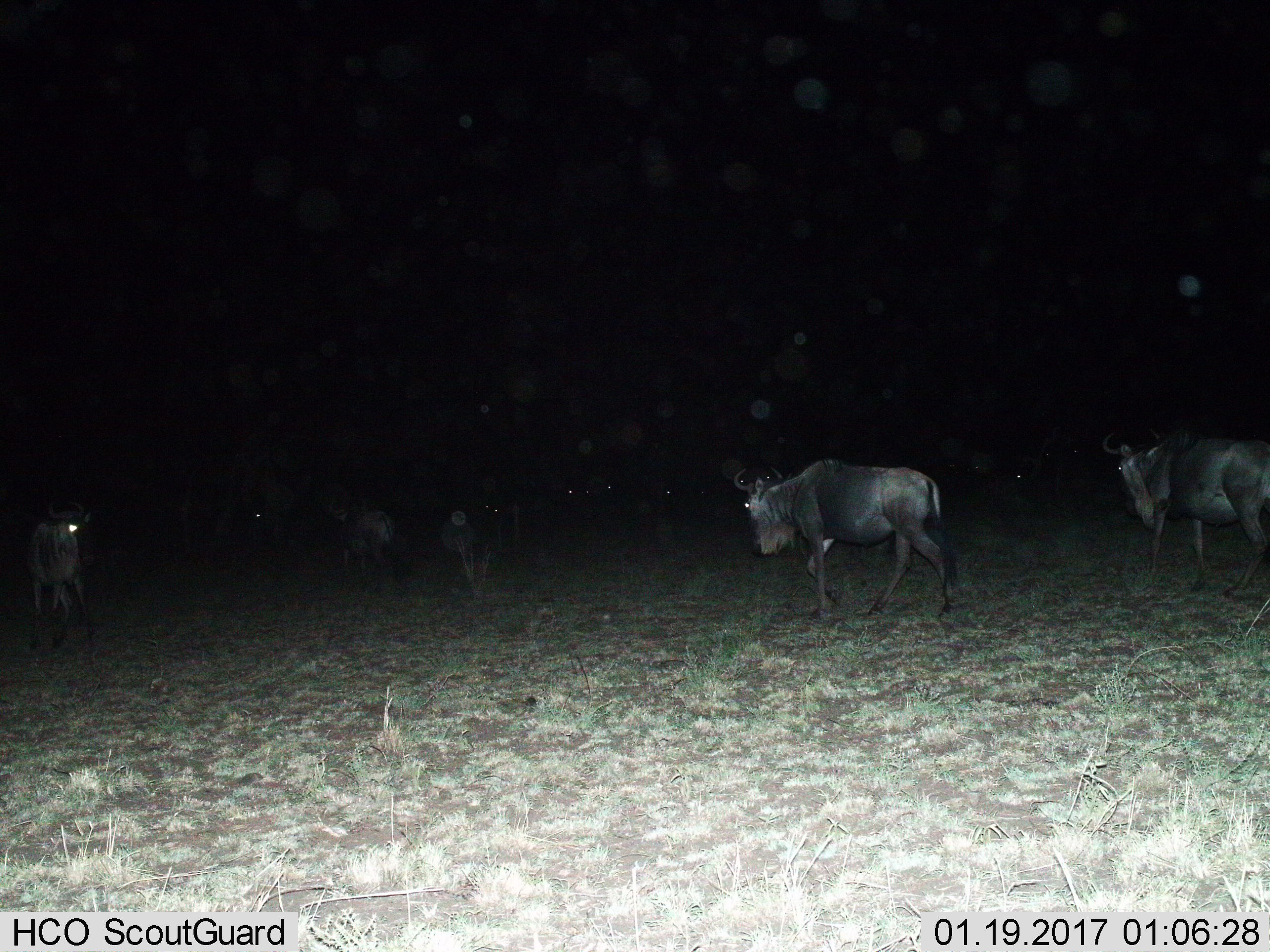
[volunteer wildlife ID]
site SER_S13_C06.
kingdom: Animalia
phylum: Chordata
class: Mammalia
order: Artiodactyla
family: Bovidae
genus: Connochaetes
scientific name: Connochaetes taurinus taurinus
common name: blue wildebeest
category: wildebeestblue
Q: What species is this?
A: Wildebeestblue (blue wildebeest) (Connochaetes taurinus taurinus).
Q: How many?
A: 8.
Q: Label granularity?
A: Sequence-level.